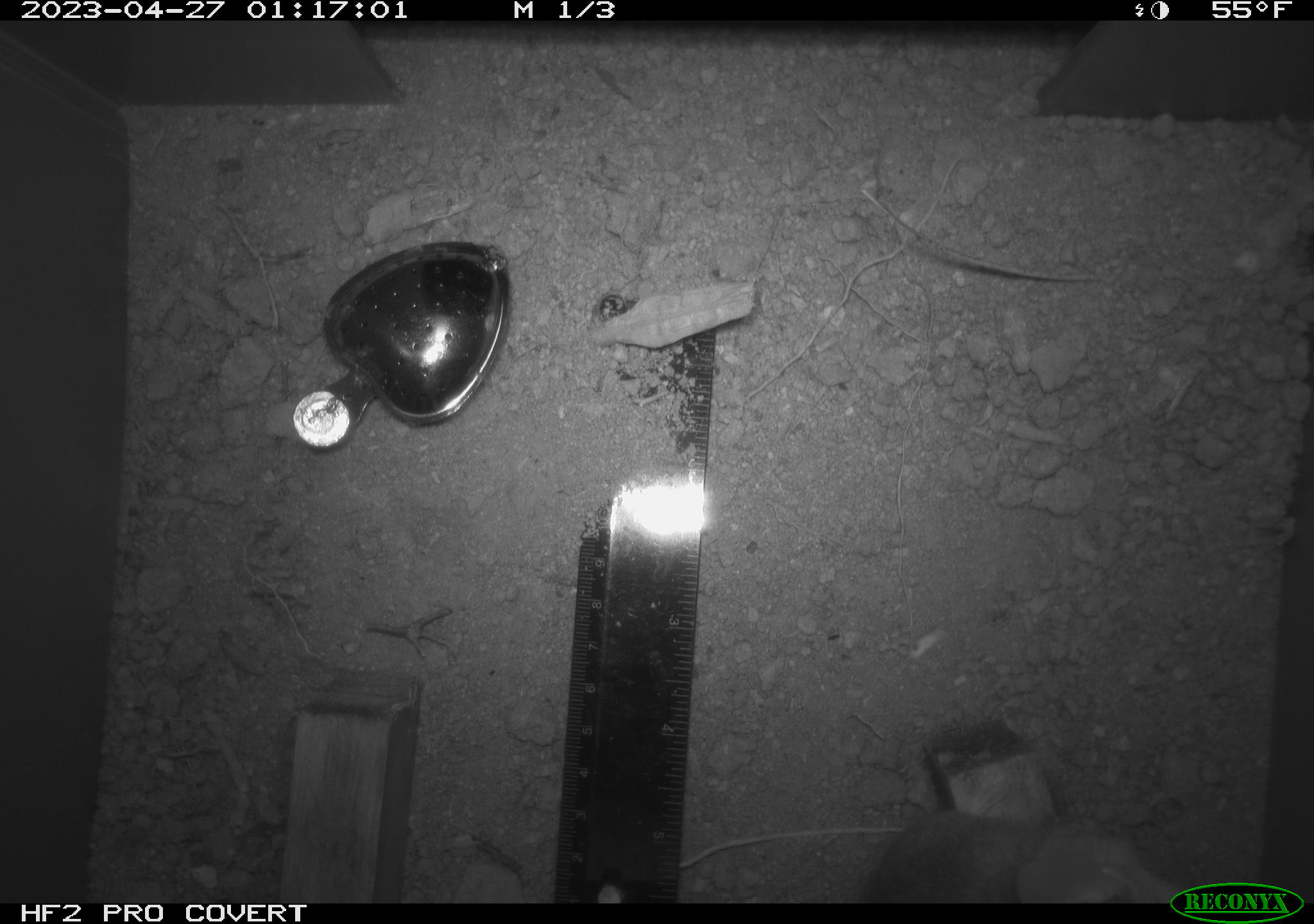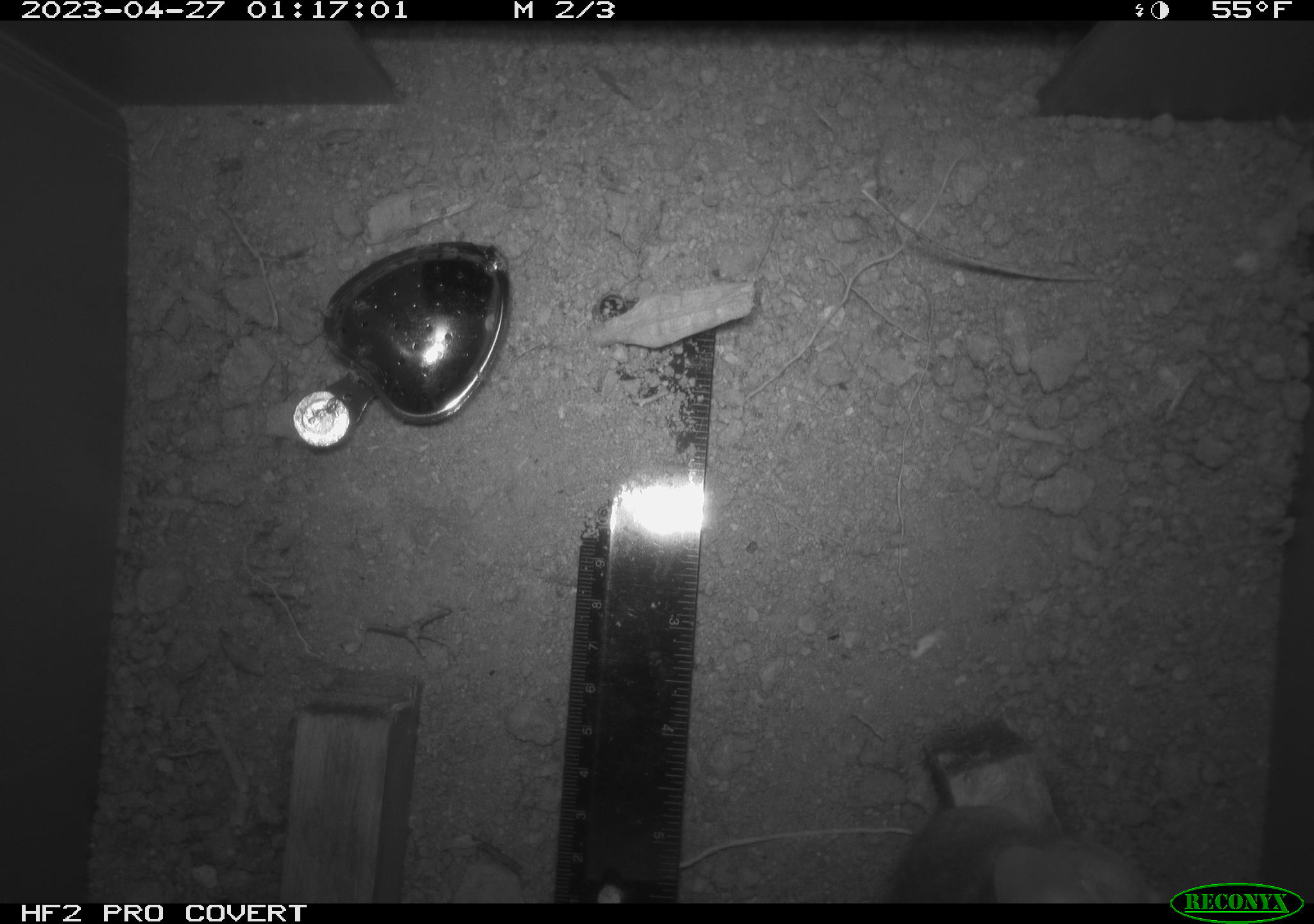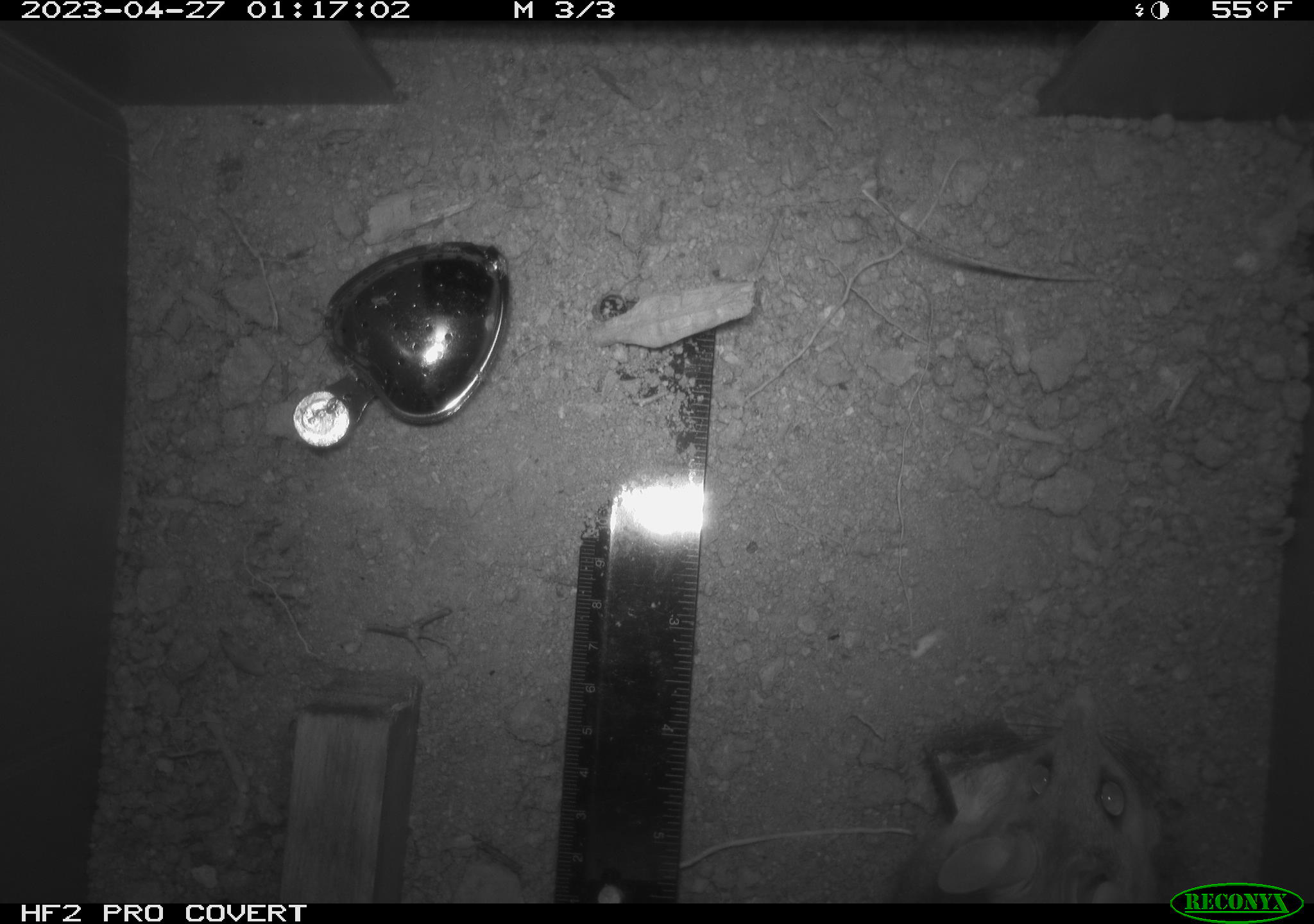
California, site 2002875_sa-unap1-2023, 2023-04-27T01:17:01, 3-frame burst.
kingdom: Animalia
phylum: Chordata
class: Mammalia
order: Rodentia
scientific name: Rodentia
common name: mouse species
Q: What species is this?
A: Mouse species (Rodentia).